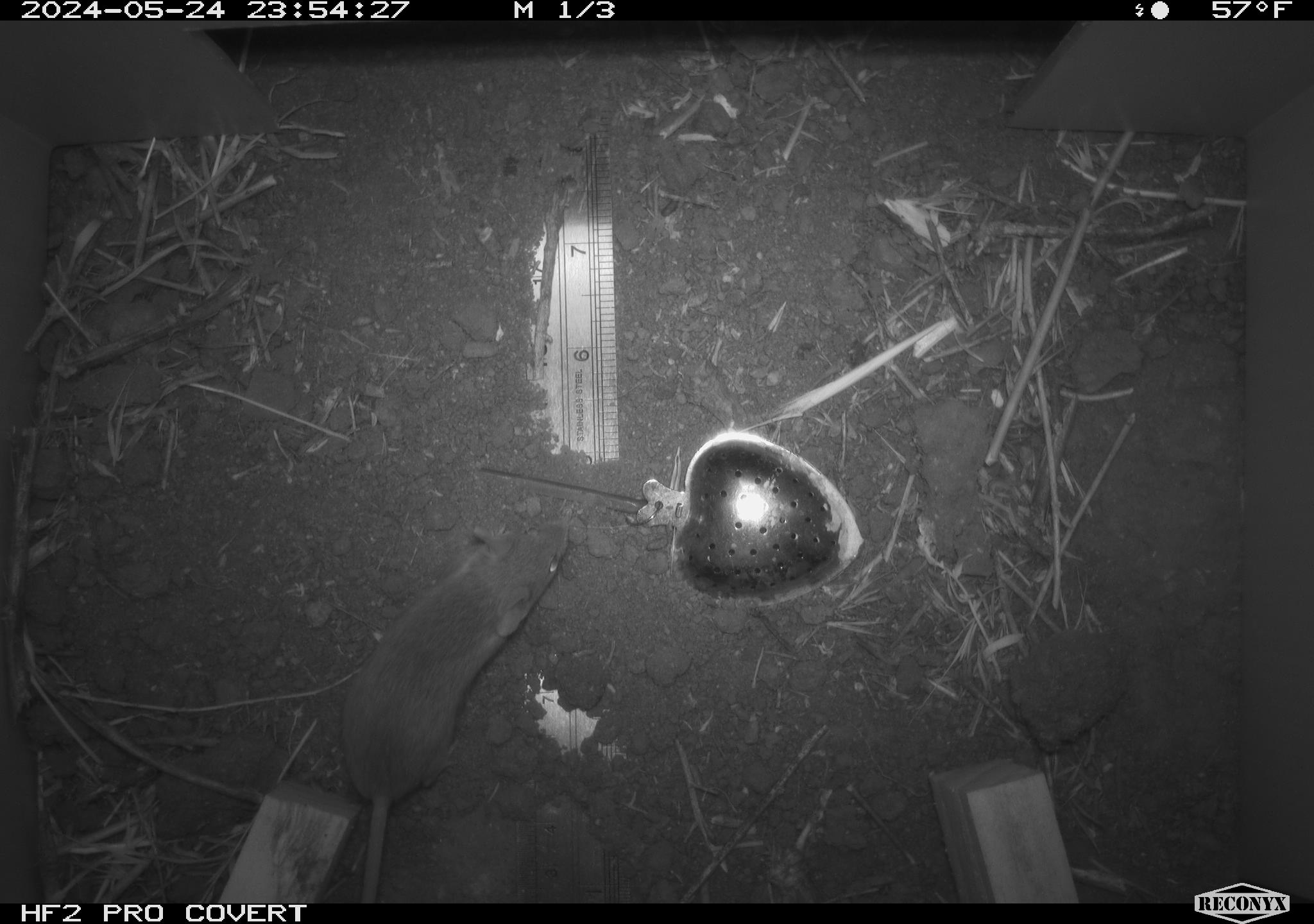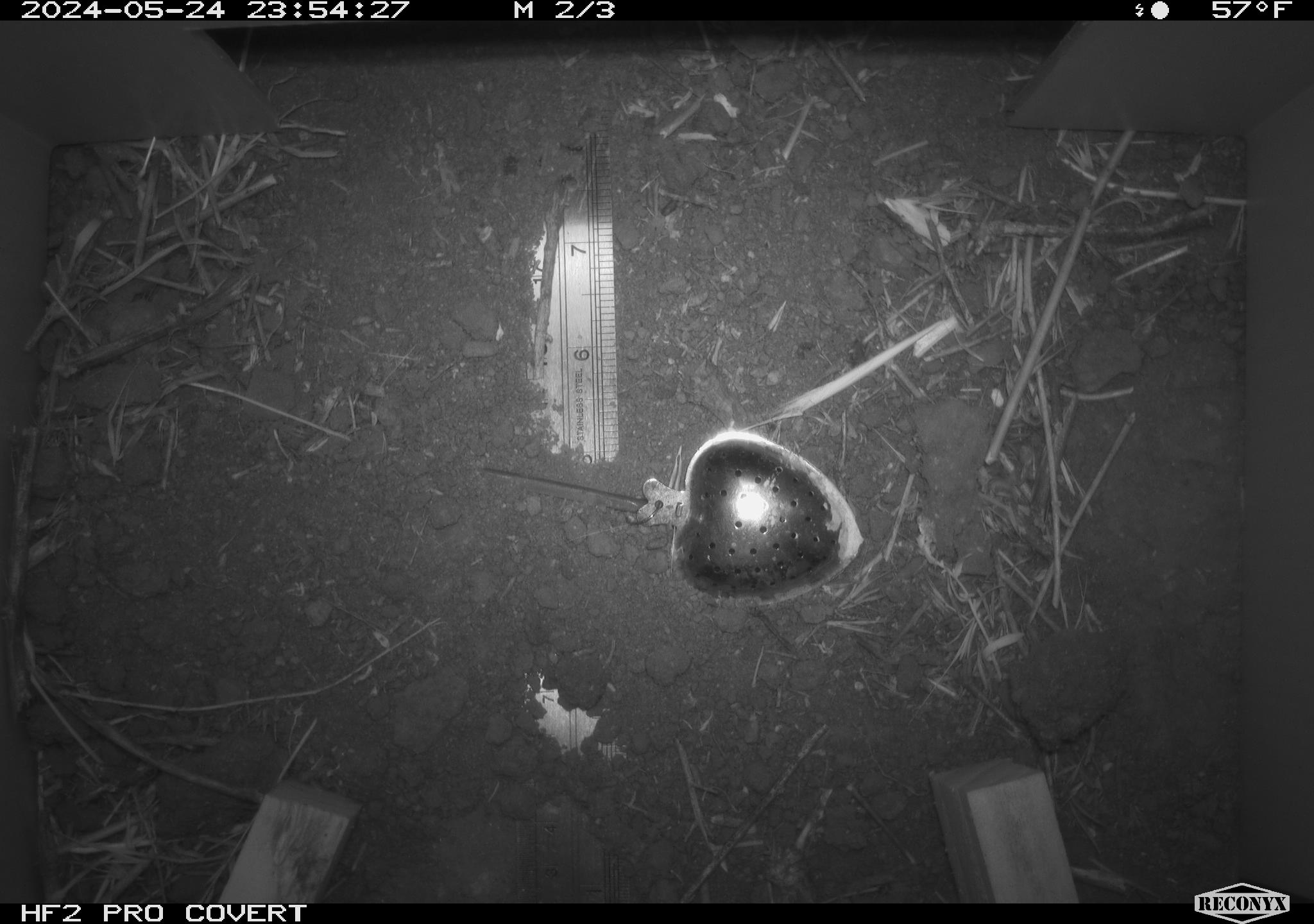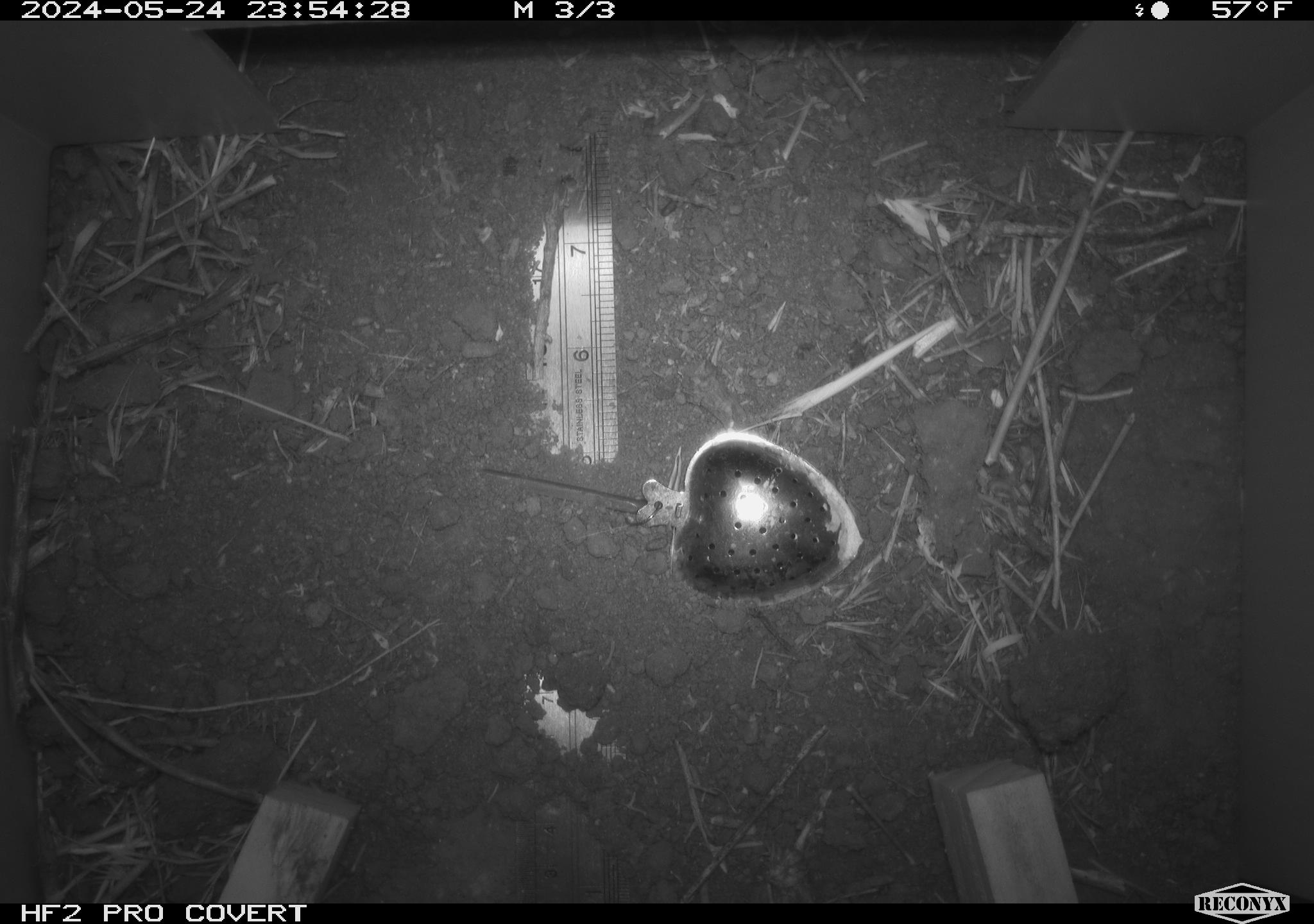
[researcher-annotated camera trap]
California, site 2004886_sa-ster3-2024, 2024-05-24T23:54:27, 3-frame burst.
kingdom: Animalia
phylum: Chordata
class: Mammalia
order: Rodentia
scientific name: Rodentia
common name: mouse species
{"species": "mouse species (Rodentia)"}